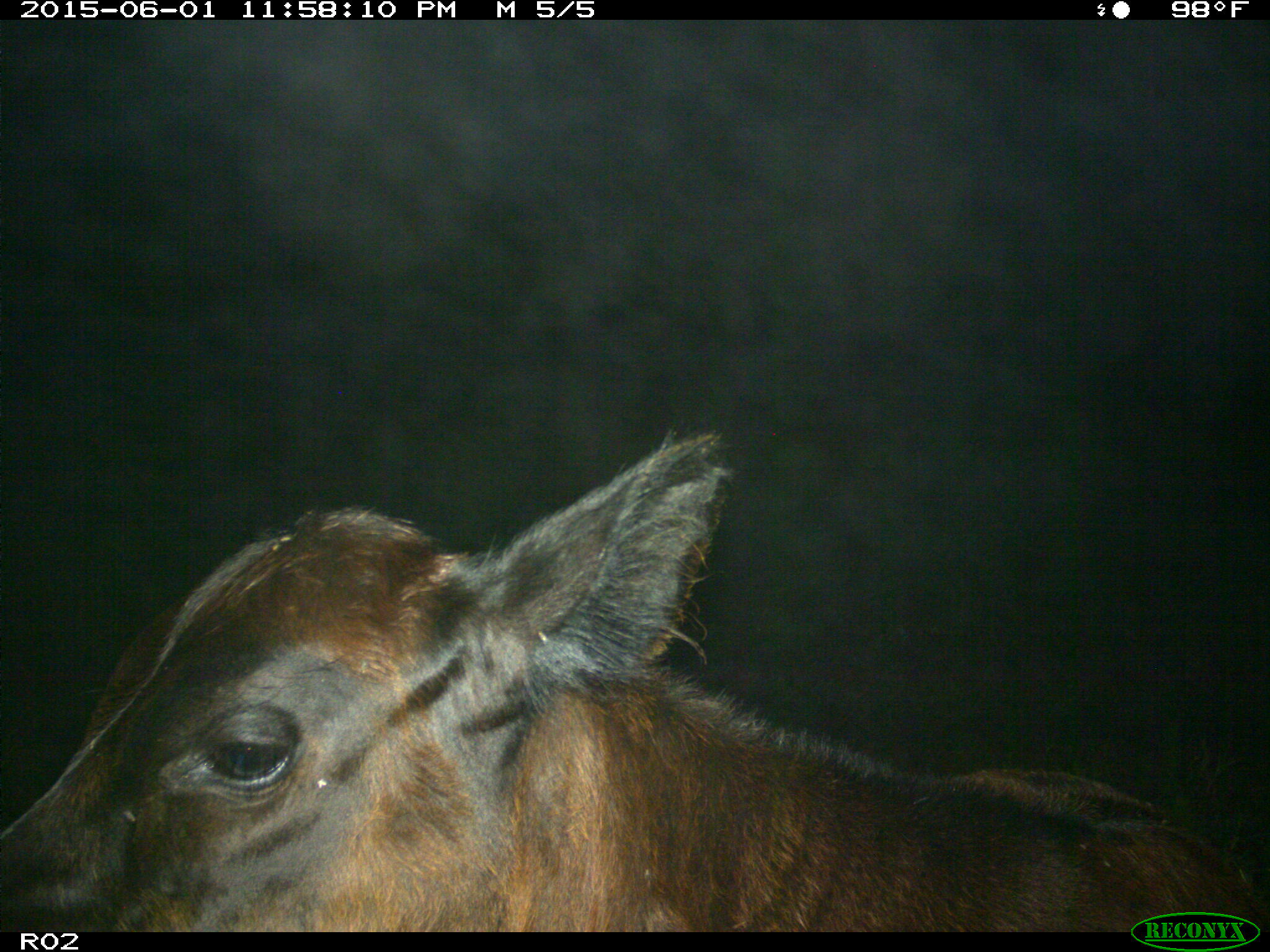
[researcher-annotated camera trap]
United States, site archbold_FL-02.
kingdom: Animalia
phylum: Chordata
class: Mammalia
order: Artiodactyla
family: Bovidae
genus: Bos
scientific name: Bos taurus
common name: domestic cow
Bos taurus (domestic cow).